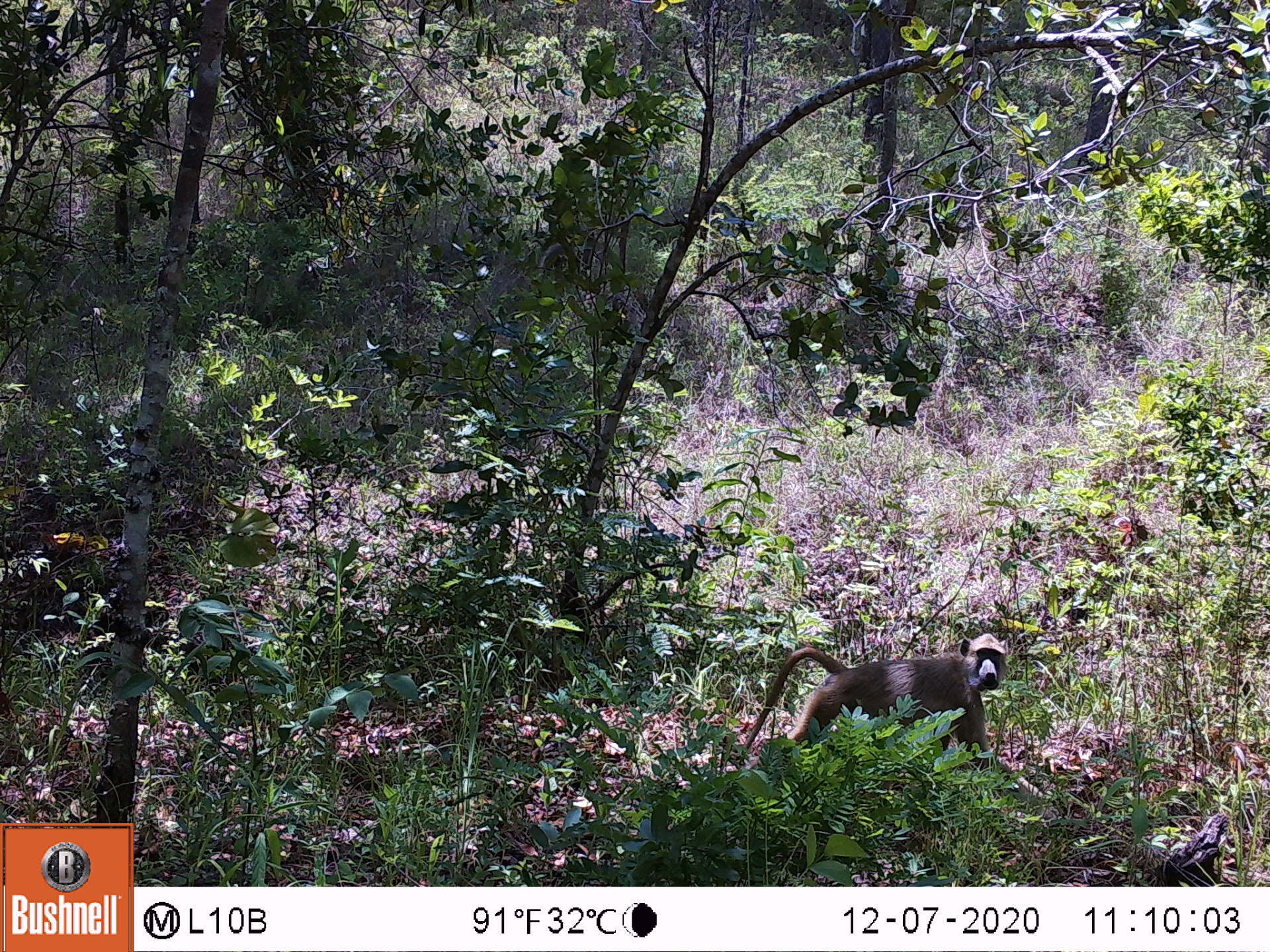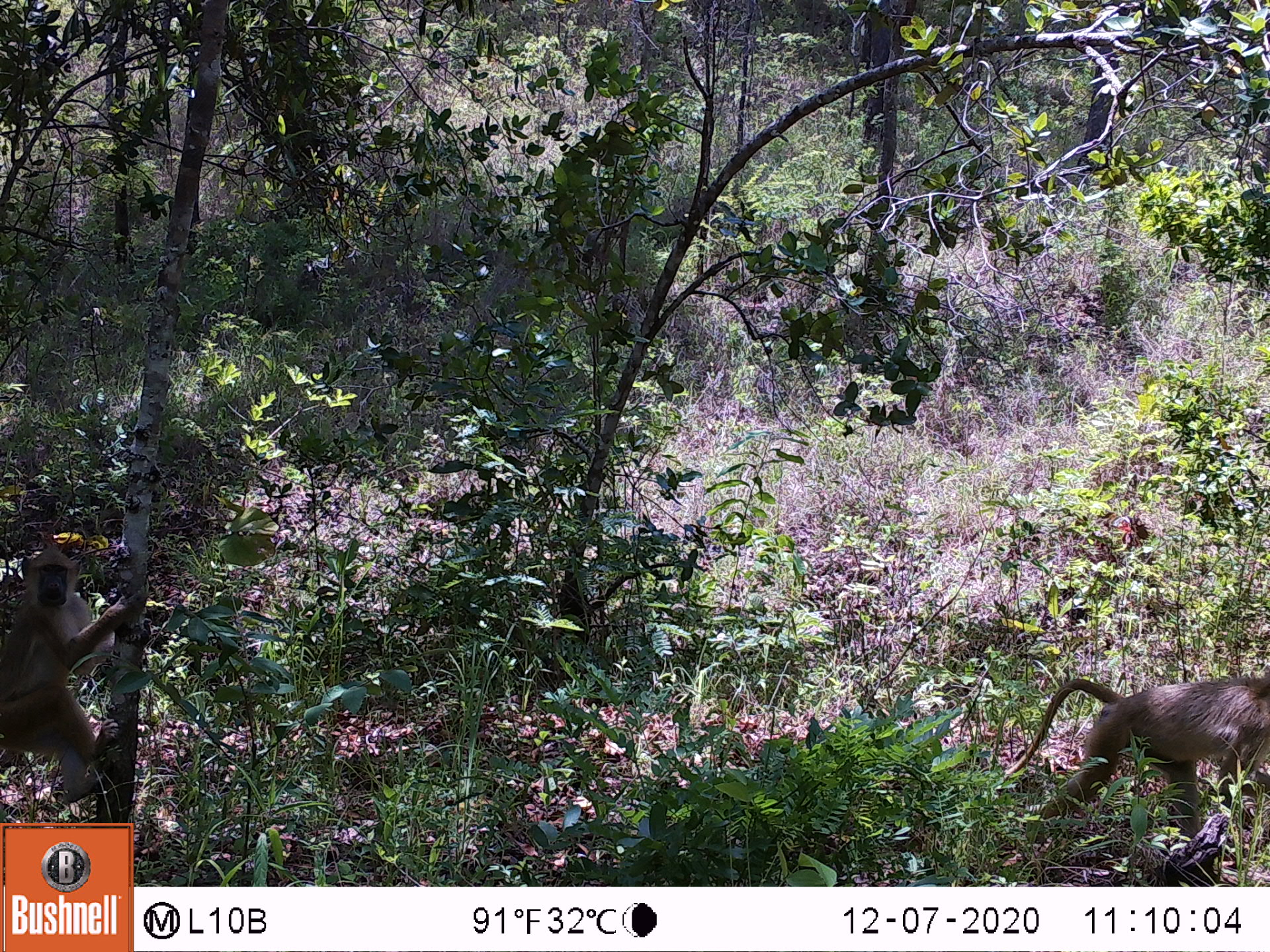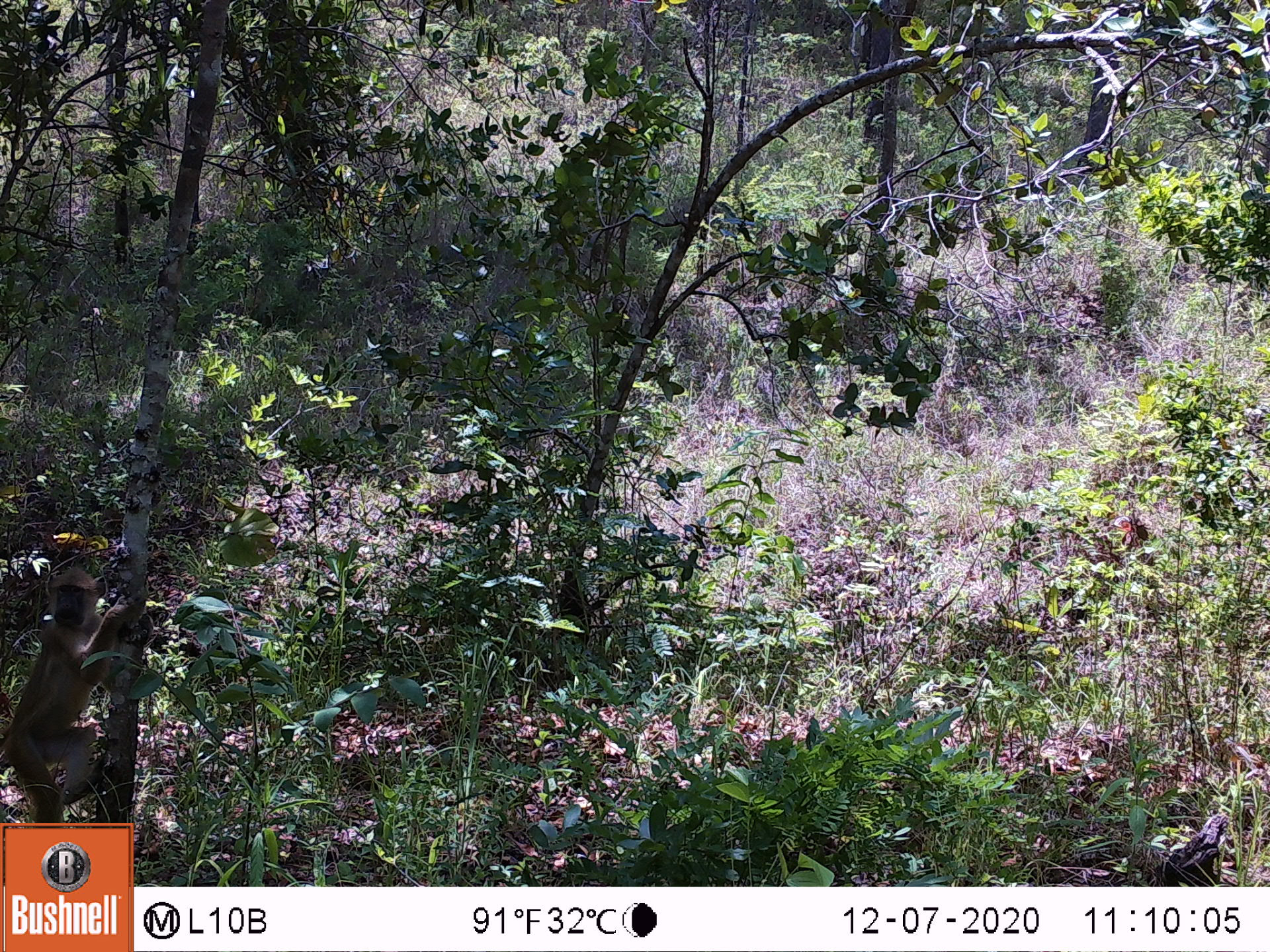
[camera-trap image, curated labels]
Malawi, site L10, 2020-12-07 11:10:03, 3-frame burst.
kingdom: Animalia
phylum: Chordata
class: Mammalia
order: Primates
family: Cercopithecidae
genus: Papio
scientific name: Papio cynocephalus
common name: yellow baboon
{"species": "yellow baboon (Papio cynocephalus)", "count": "1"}